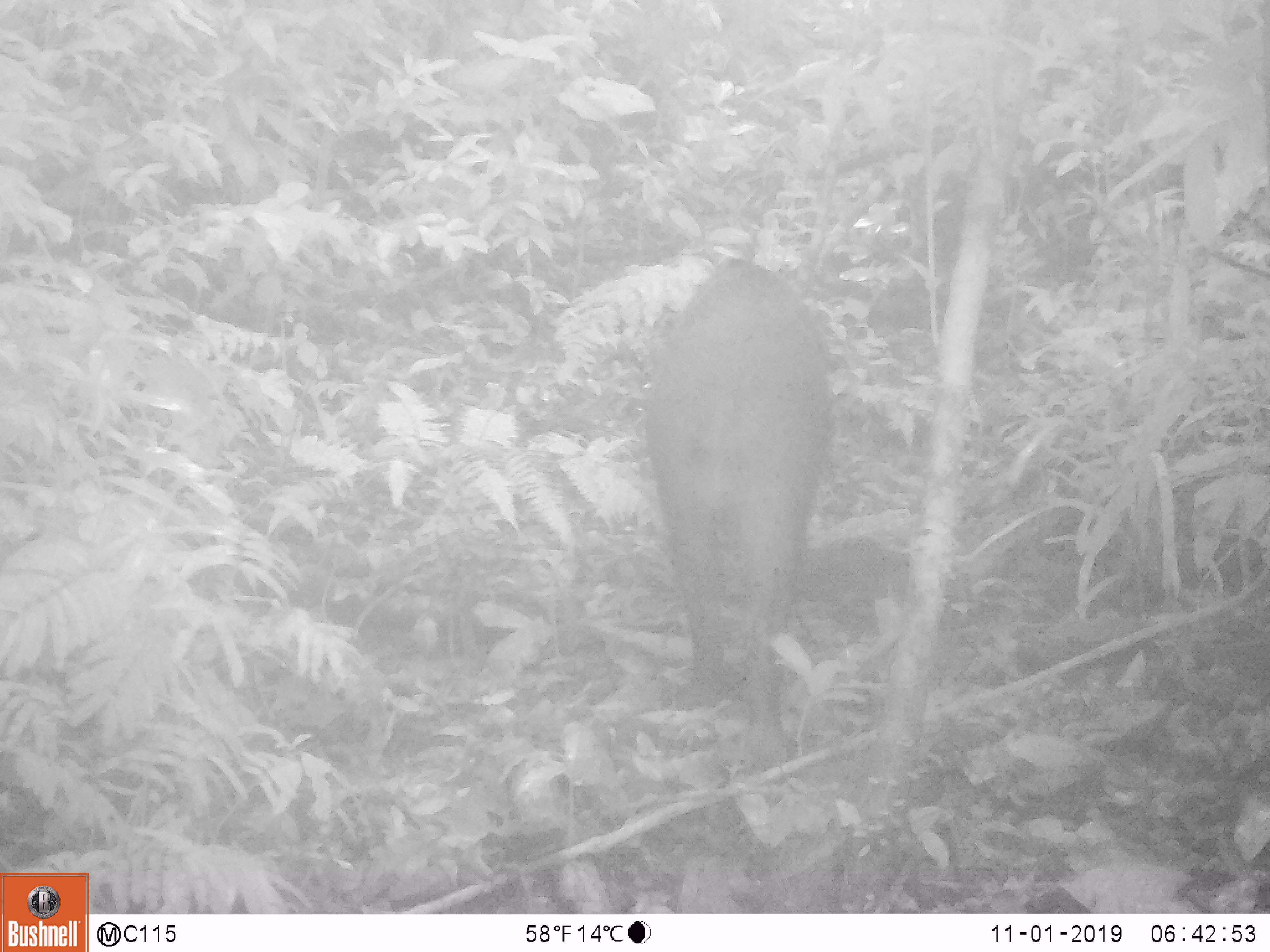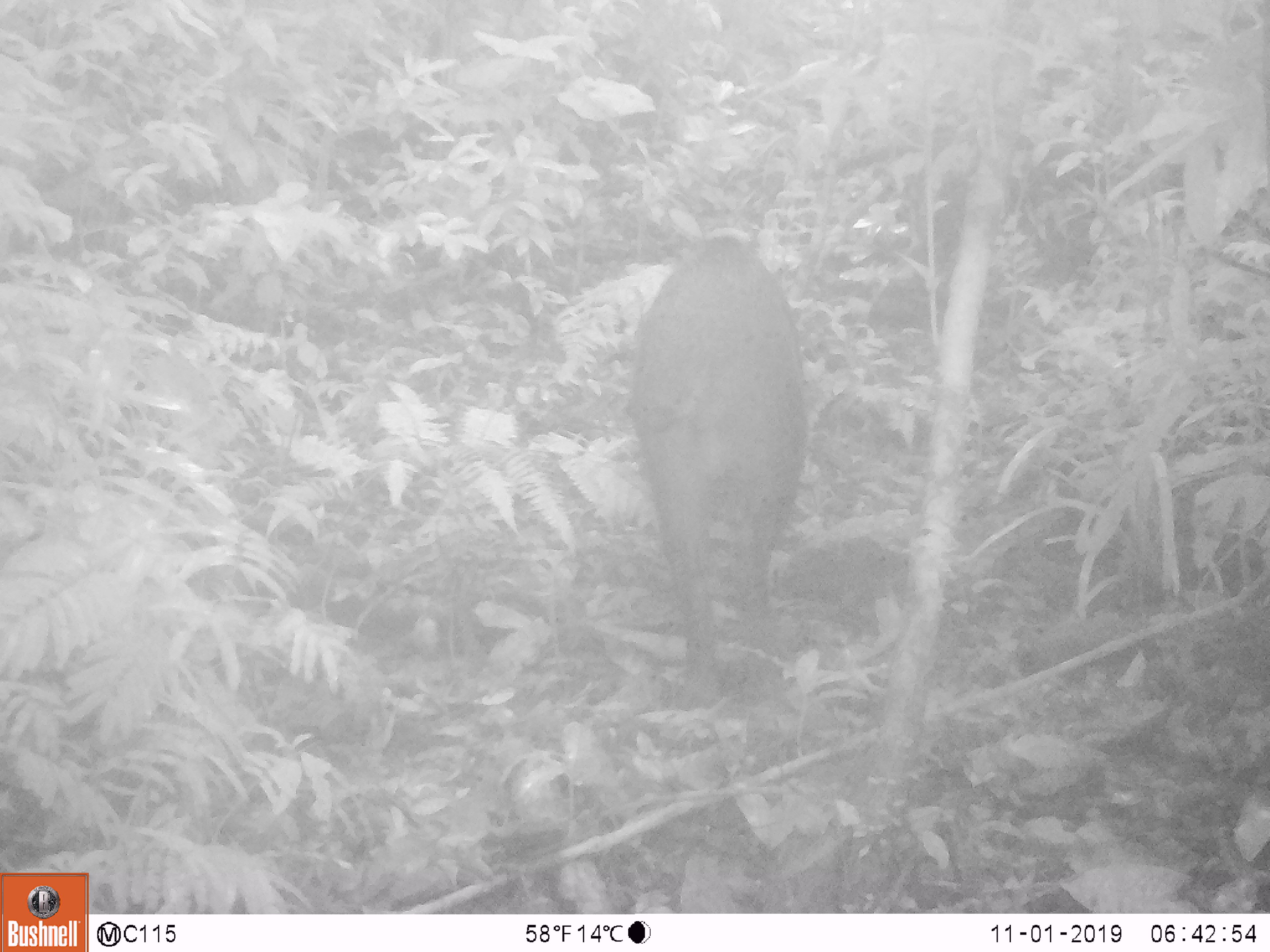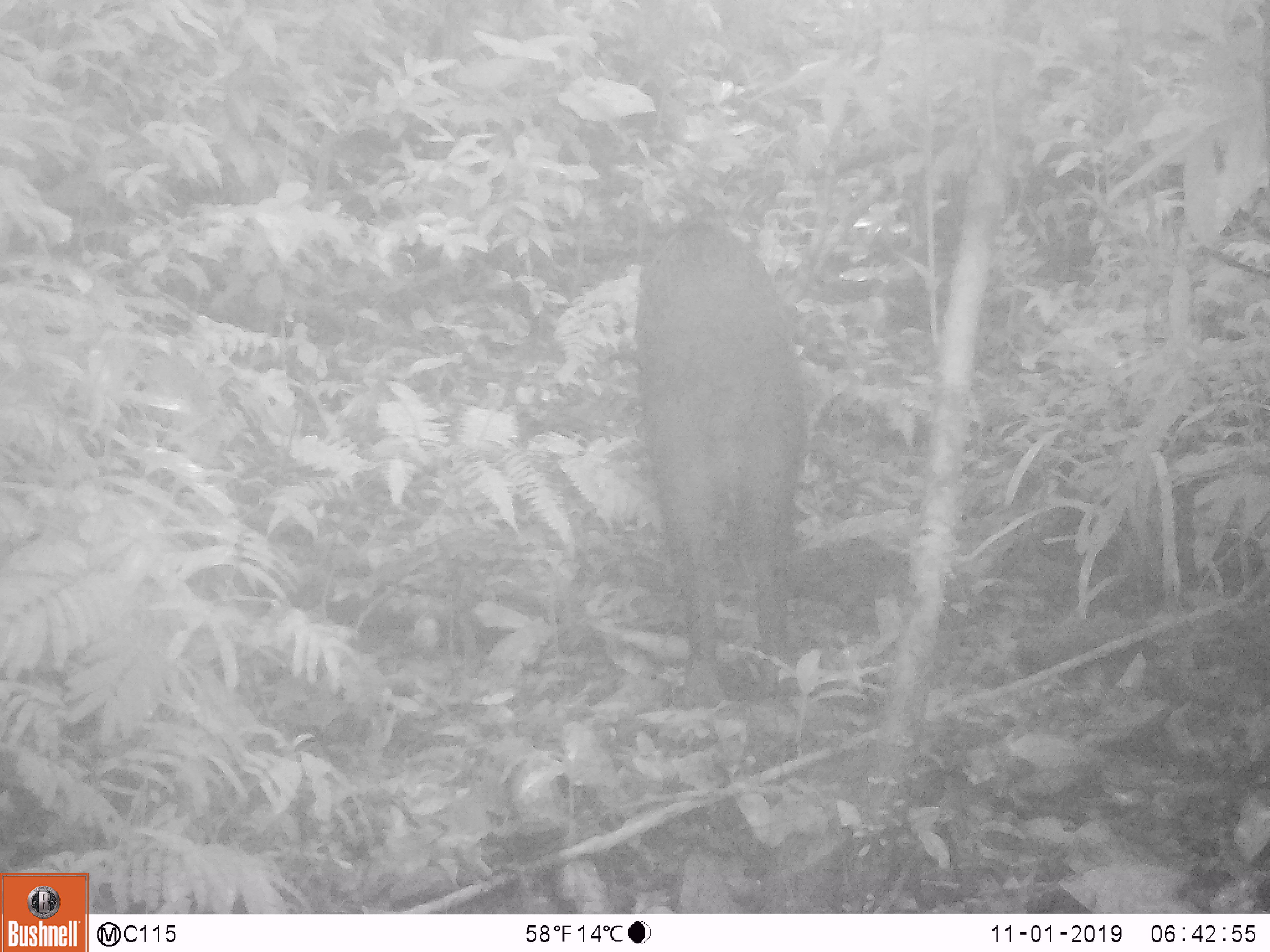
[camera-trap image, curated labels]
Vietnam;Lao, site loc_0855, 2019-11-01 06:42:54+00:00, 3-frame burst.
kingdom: Animalia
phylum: Chordata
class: Mammalia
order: Artiodactyla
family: Suidae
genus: Sus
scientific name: Sus scrofa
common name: eurasian wild pig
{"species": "eurasian wild pig (Sus scrofa)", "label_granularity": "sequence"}